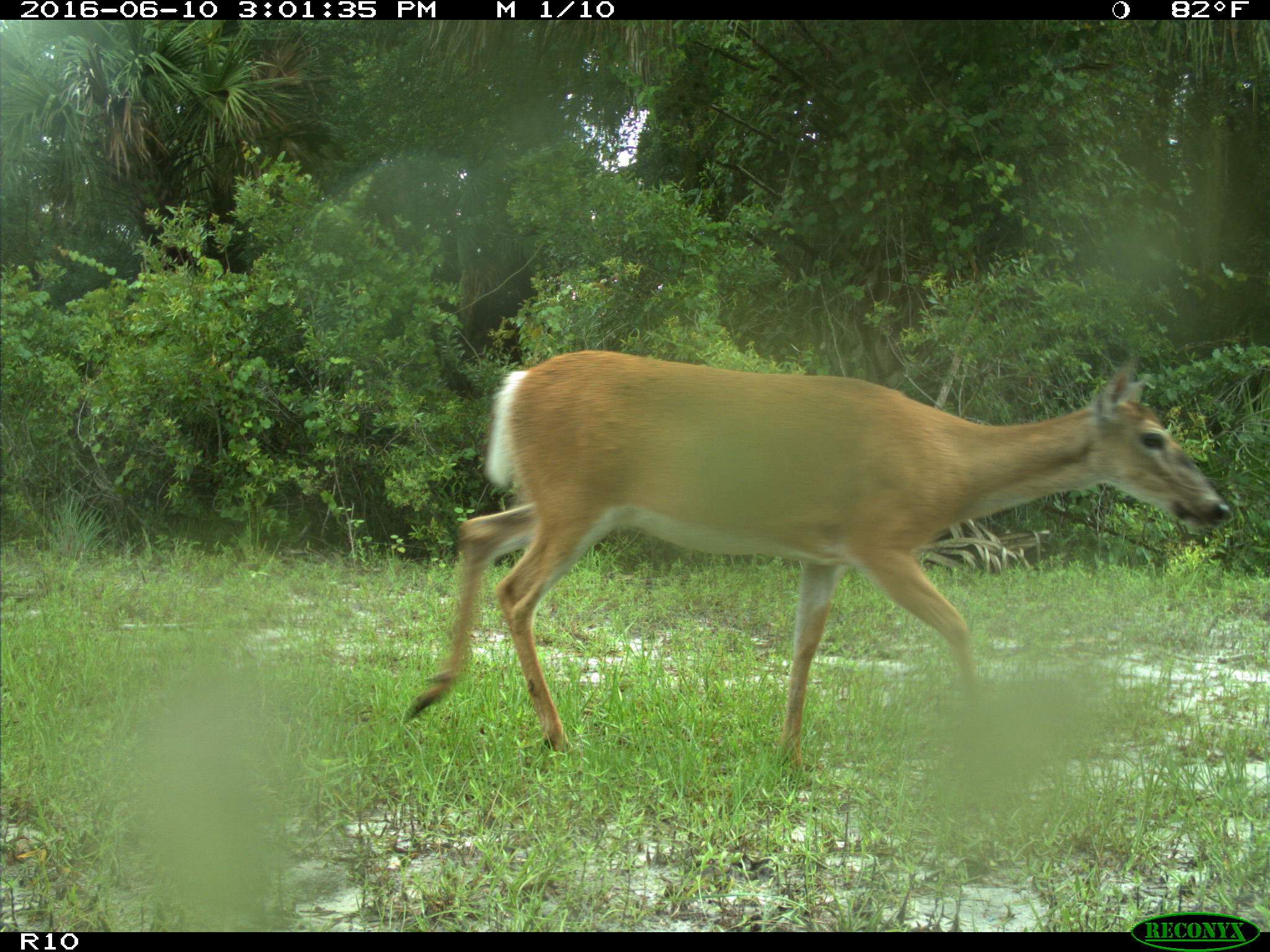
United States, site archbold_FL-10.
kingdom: Animalia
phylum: Chordata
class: Mammalia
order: Artiodactyla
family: Cervidae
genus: Odocoileus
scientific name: Odocoileus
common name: deer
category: unidentified deer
Unidentified deer (deer) (Odocoileus).